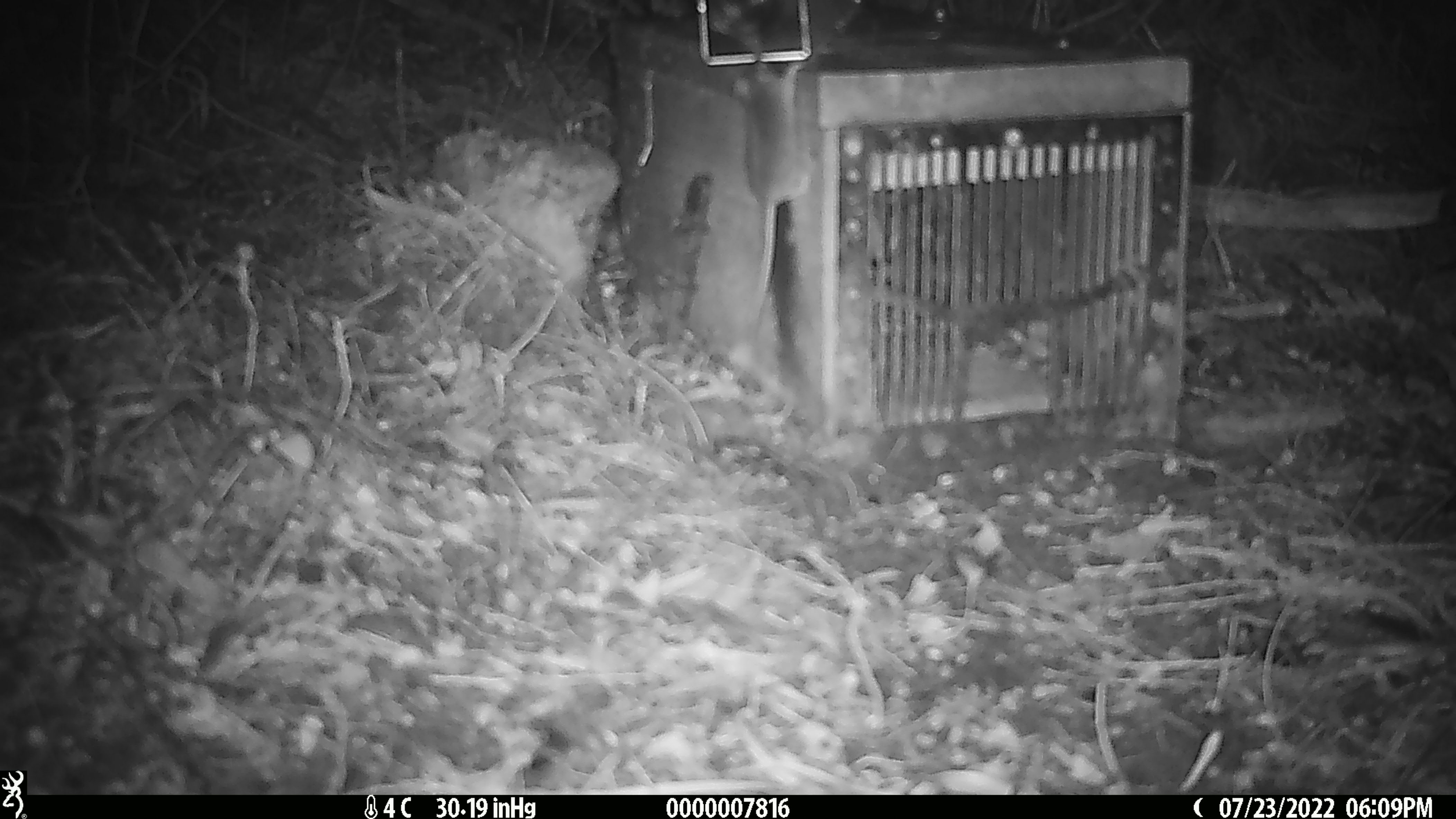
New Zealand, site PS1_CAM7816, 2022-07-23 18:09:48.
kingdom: Animalia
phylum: Chordata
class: Mammalia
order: Rodentia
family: Muridae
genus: Mus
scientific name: Mus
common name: mouse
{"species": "mouse (Mus)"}